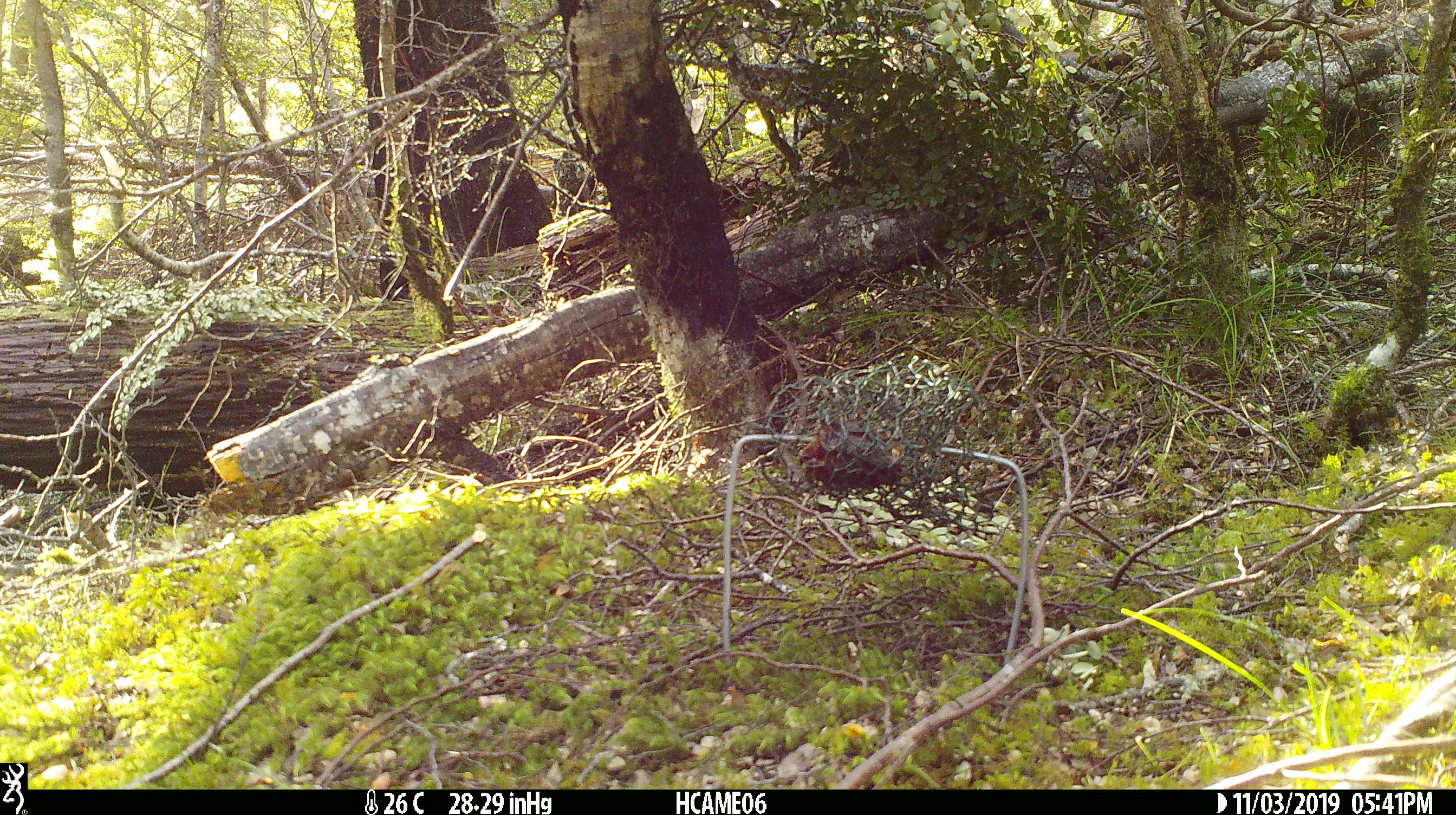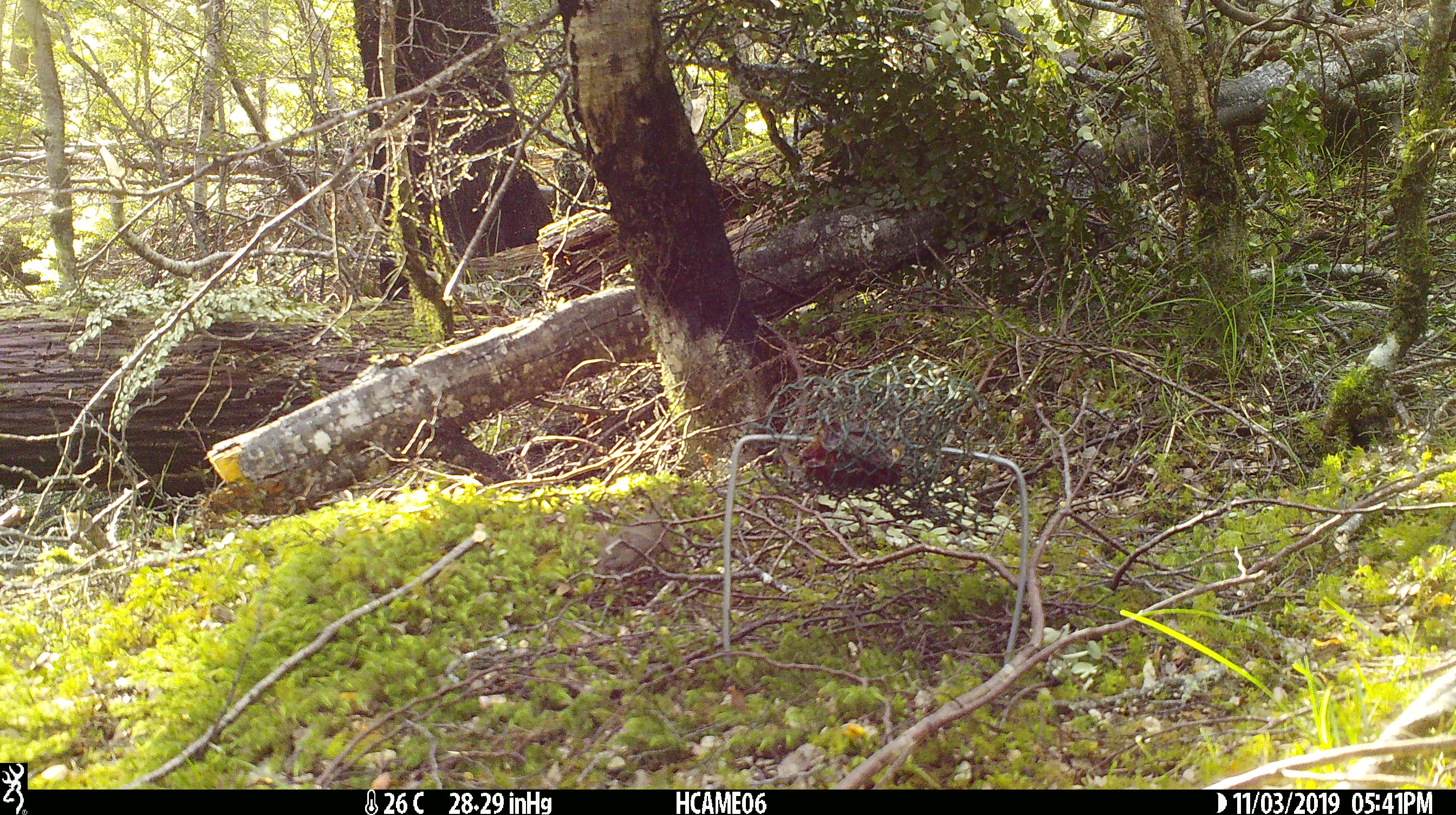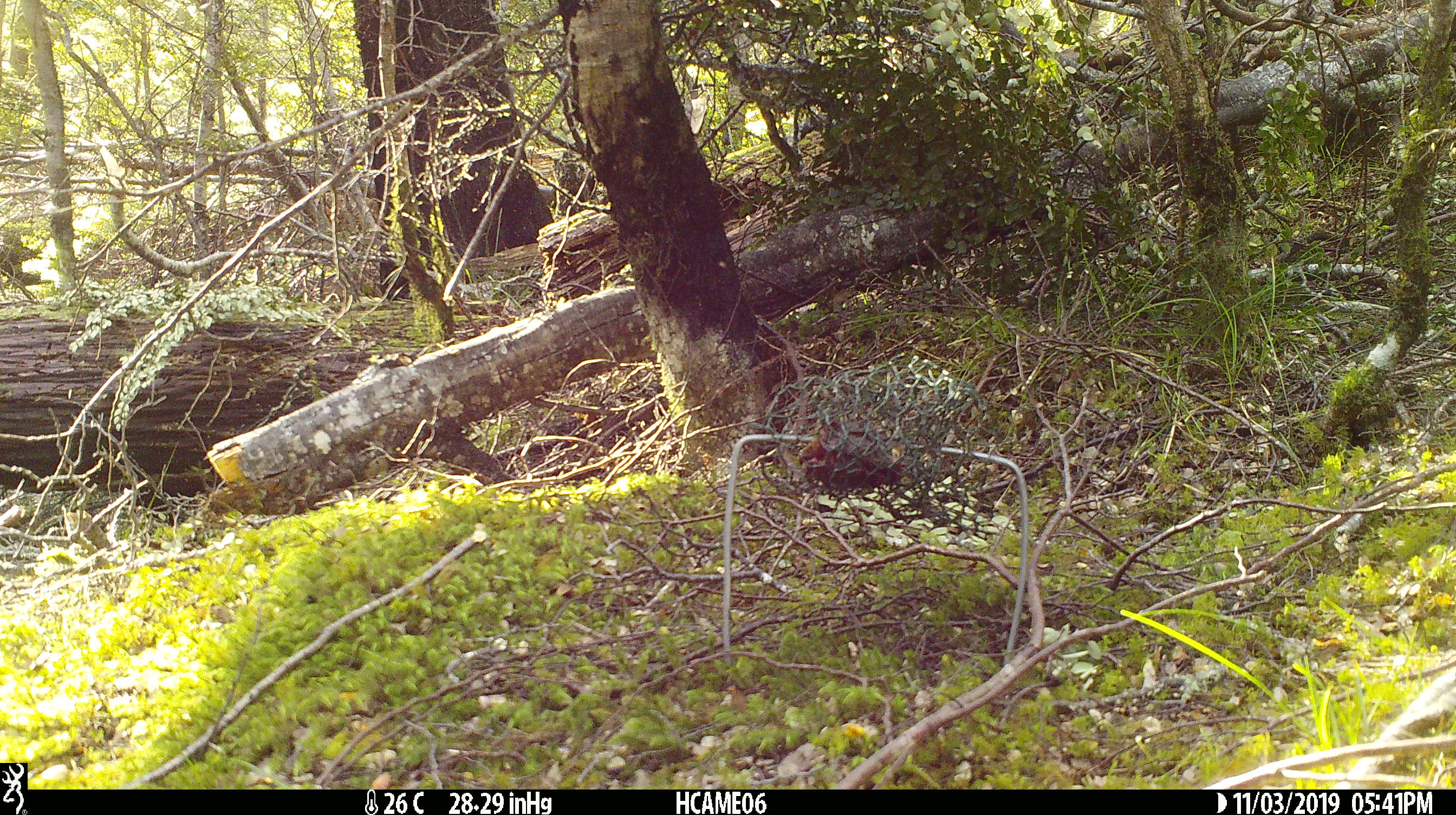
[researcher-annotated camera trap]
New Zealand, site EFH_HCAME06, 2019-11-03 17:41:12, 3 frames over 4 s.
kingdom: Animalia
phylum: Chordata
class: Mammalia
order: Rodentia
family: Muridae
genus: Mus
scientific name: Mus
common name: mouse